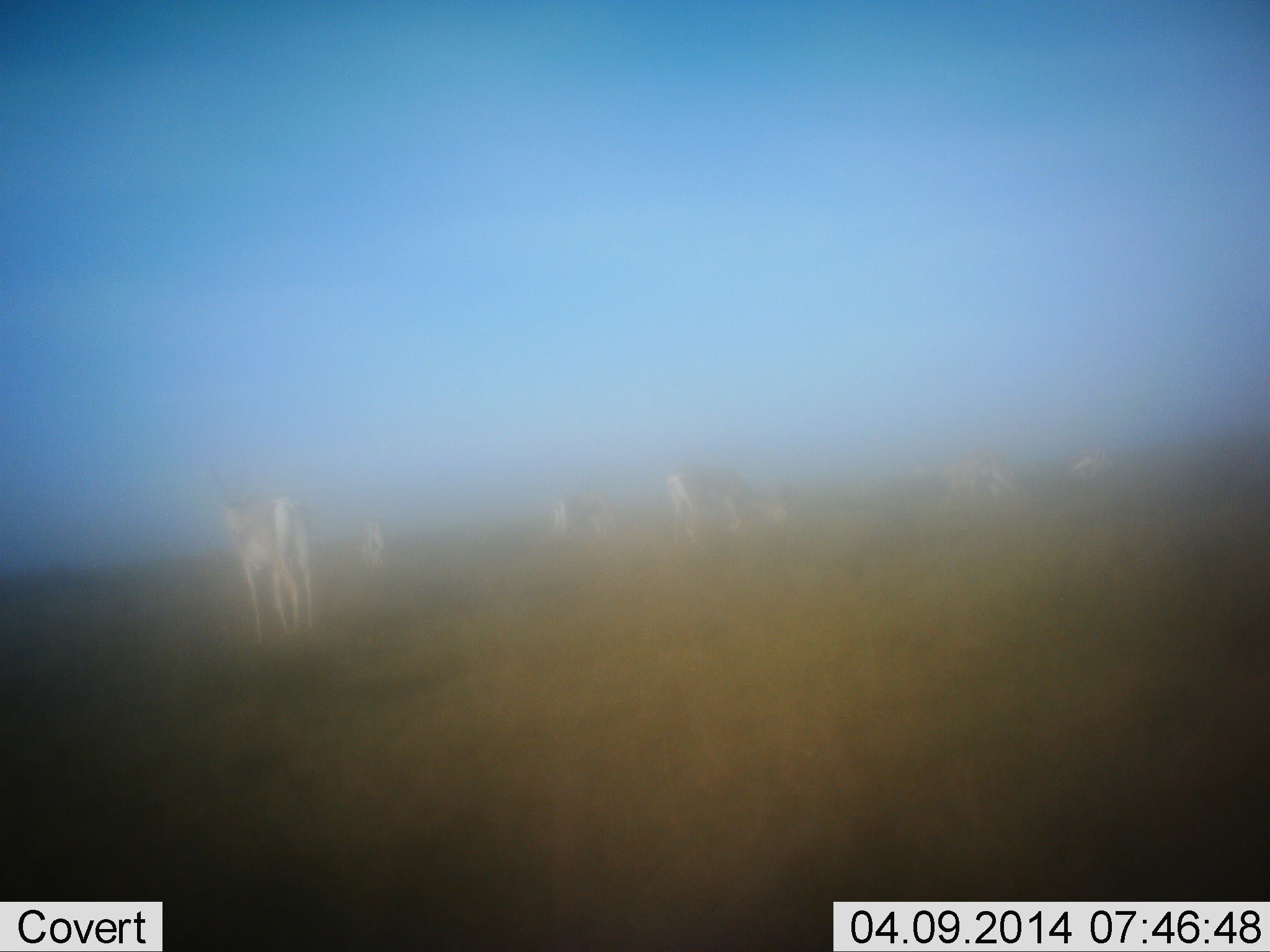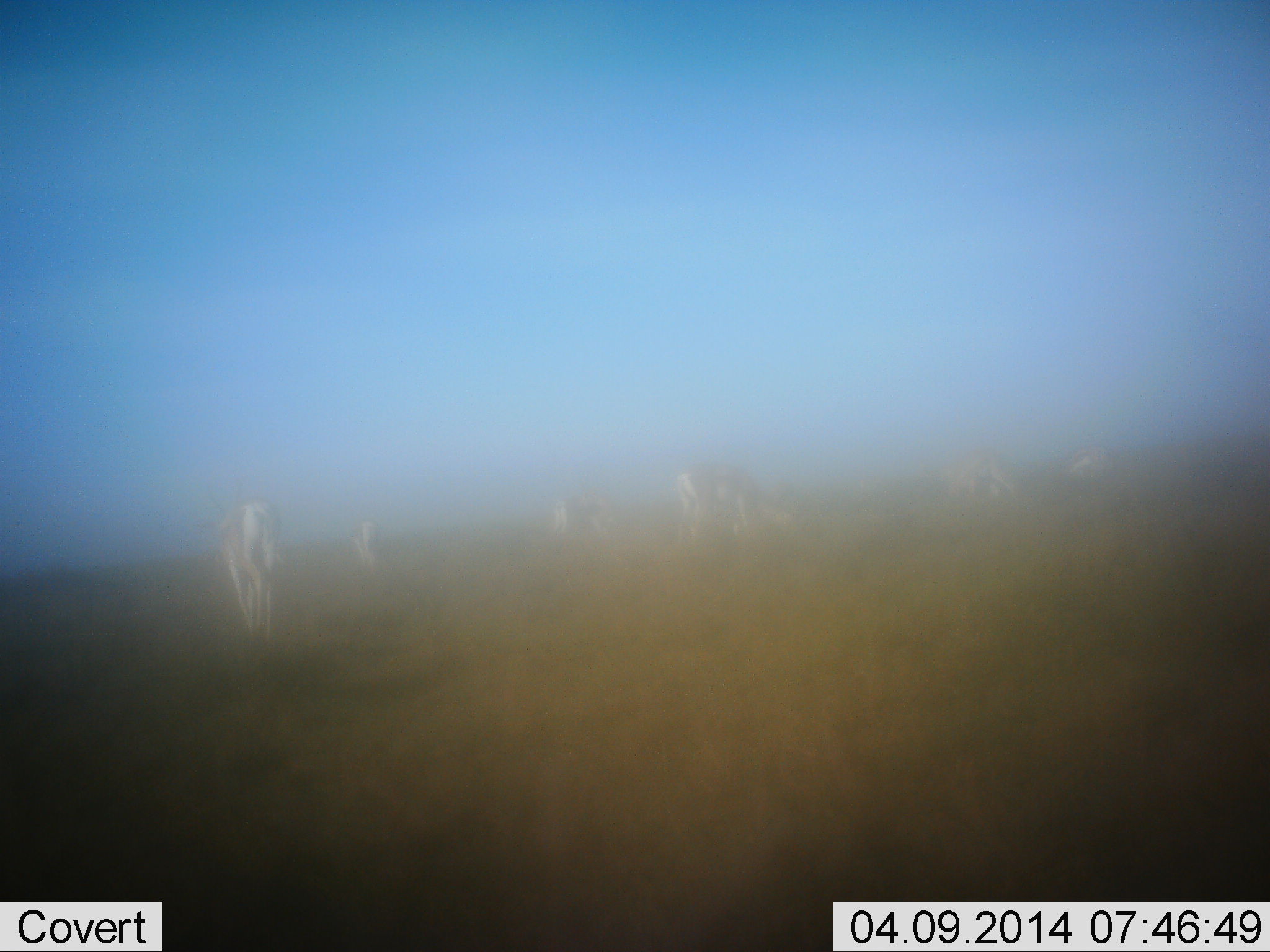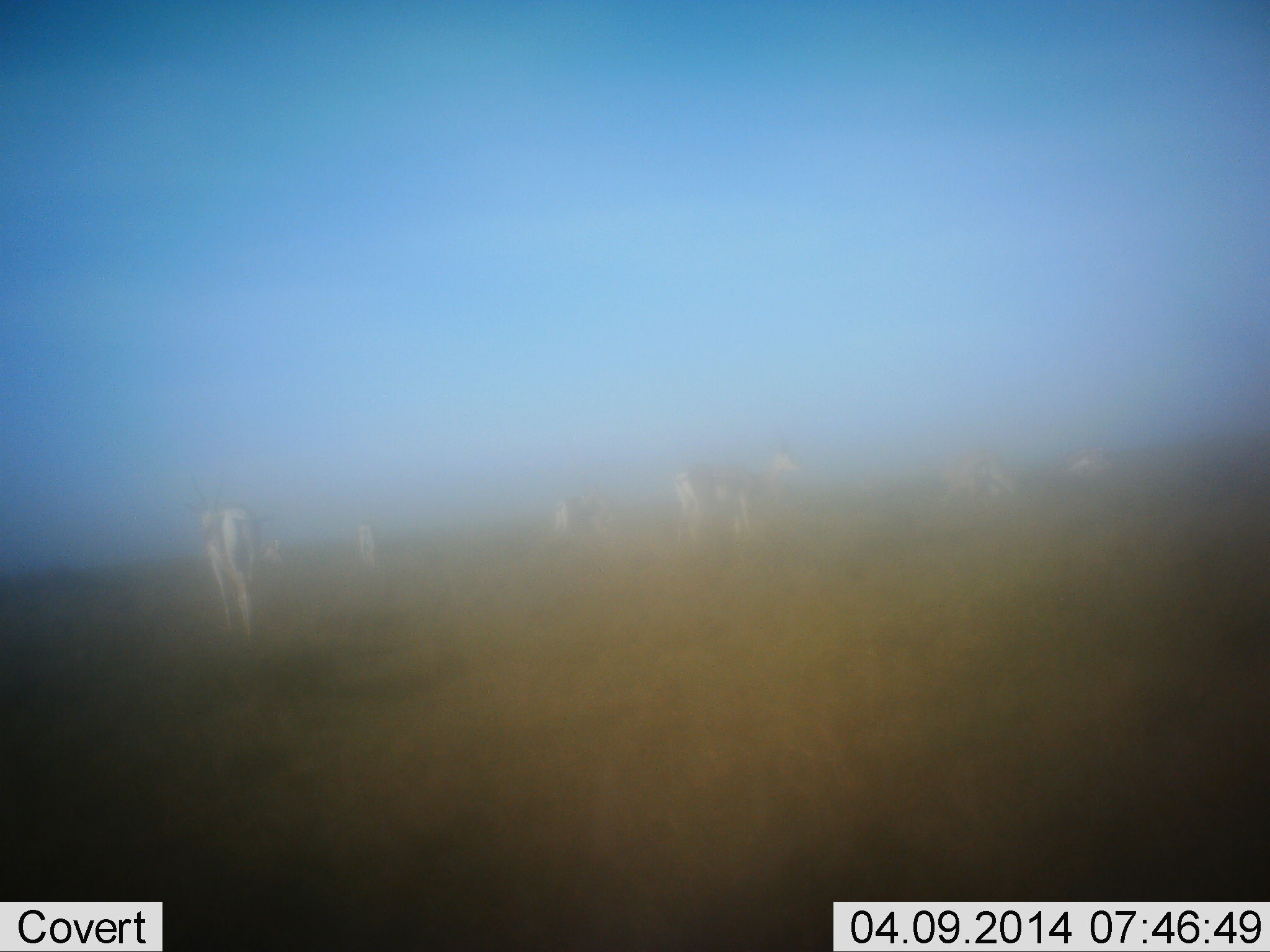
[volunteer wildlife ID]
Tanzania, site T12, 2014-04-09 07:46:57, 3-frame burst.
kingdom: Animalia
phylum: Chordata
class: Mammalia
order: Artiodactyla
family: Bovidae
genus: Nanger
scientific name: Nanger granti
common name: grant's gazelle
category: gazellegrants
Gazellegrants (grant's gazelle) (Nanger granti), count 8. Behavior (volunteer vote fractions): standing 10%, resting 0%, moving 60%, interacting 0%. Young present (vote fraction): 0%. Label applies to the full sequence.